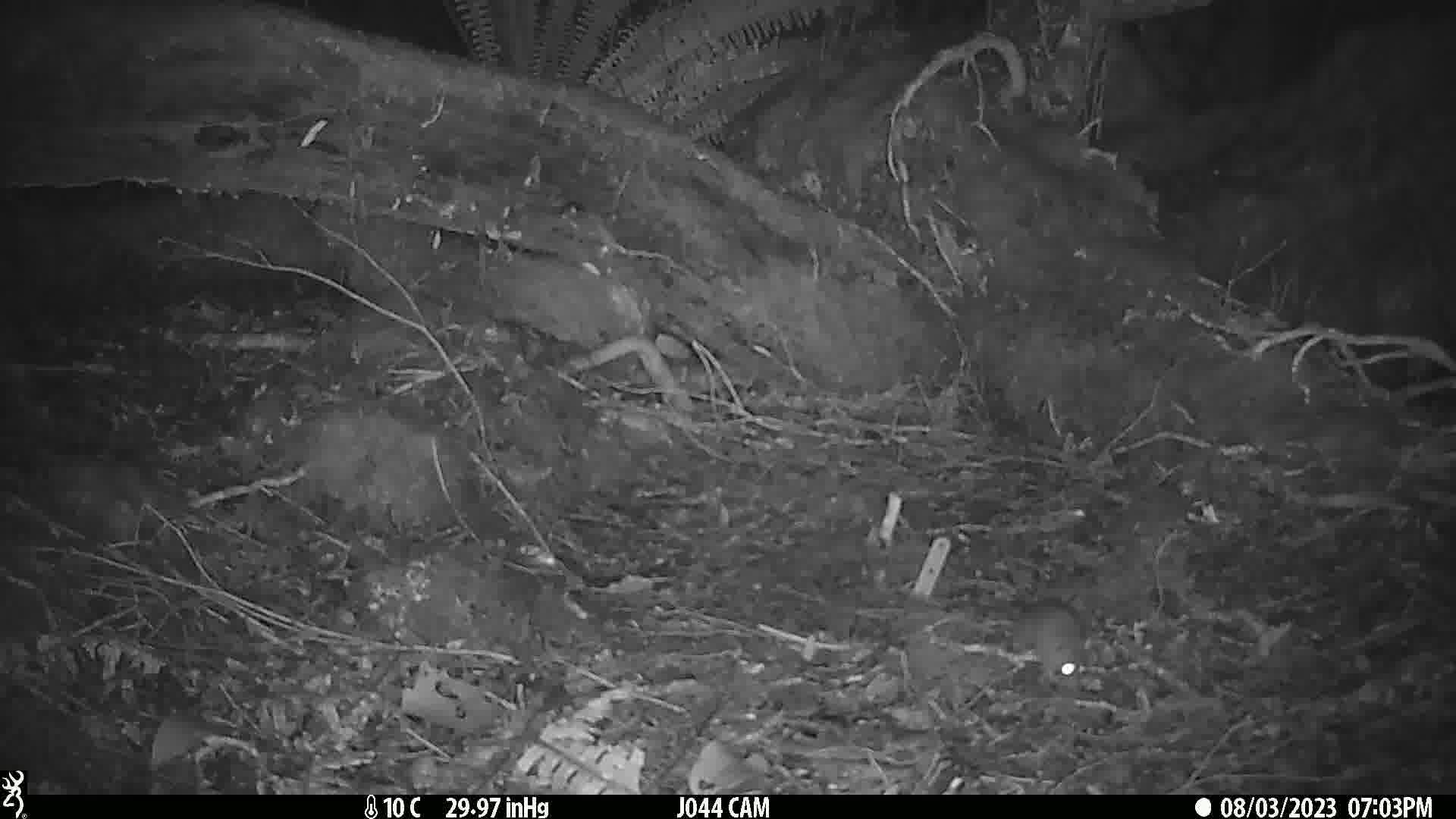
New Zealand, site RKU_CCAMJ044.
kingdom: Animalia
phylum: Chordata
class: Mammalia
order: Rodentia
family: Muridae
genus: Rattus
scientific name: Rattus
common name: rat